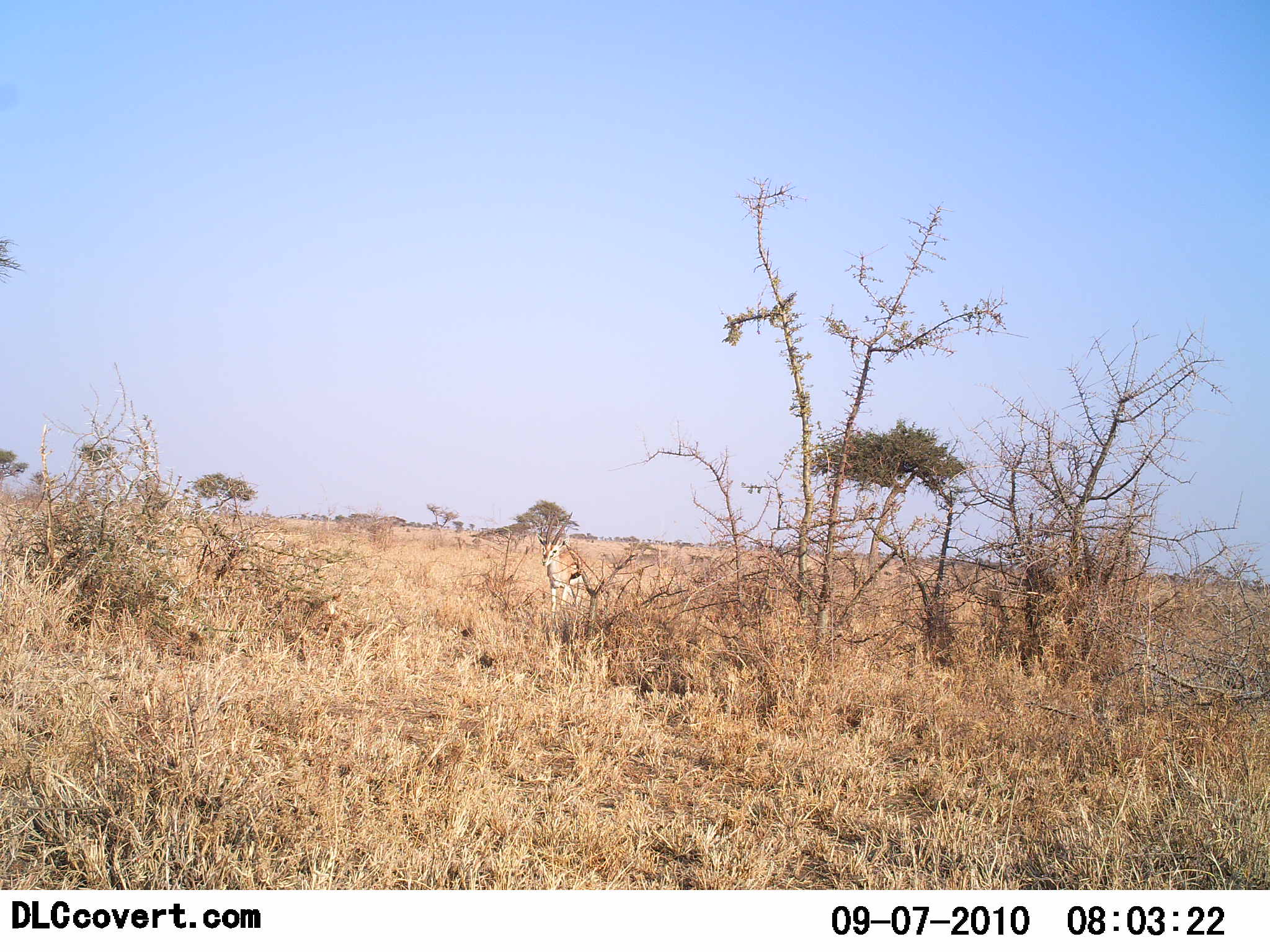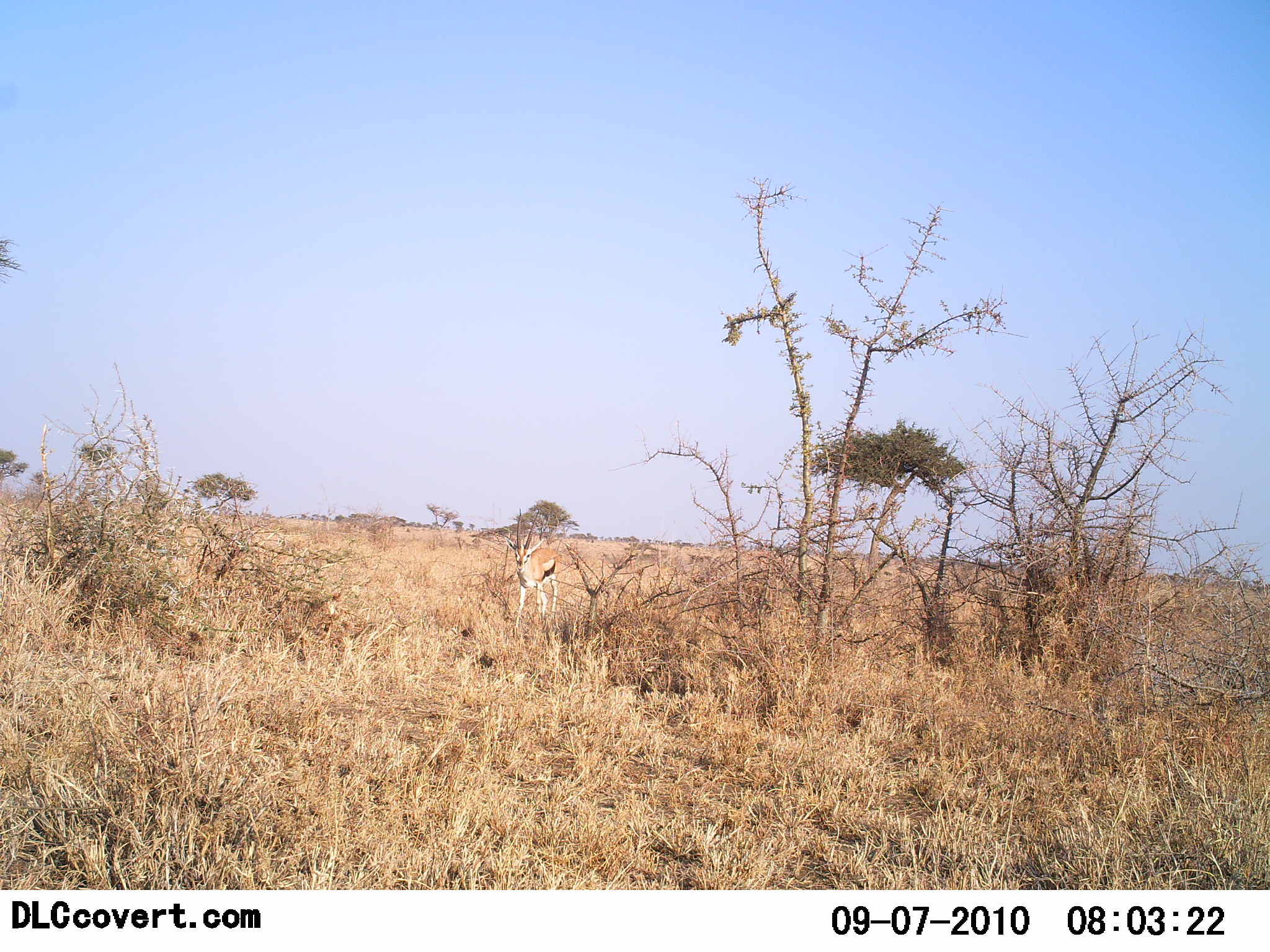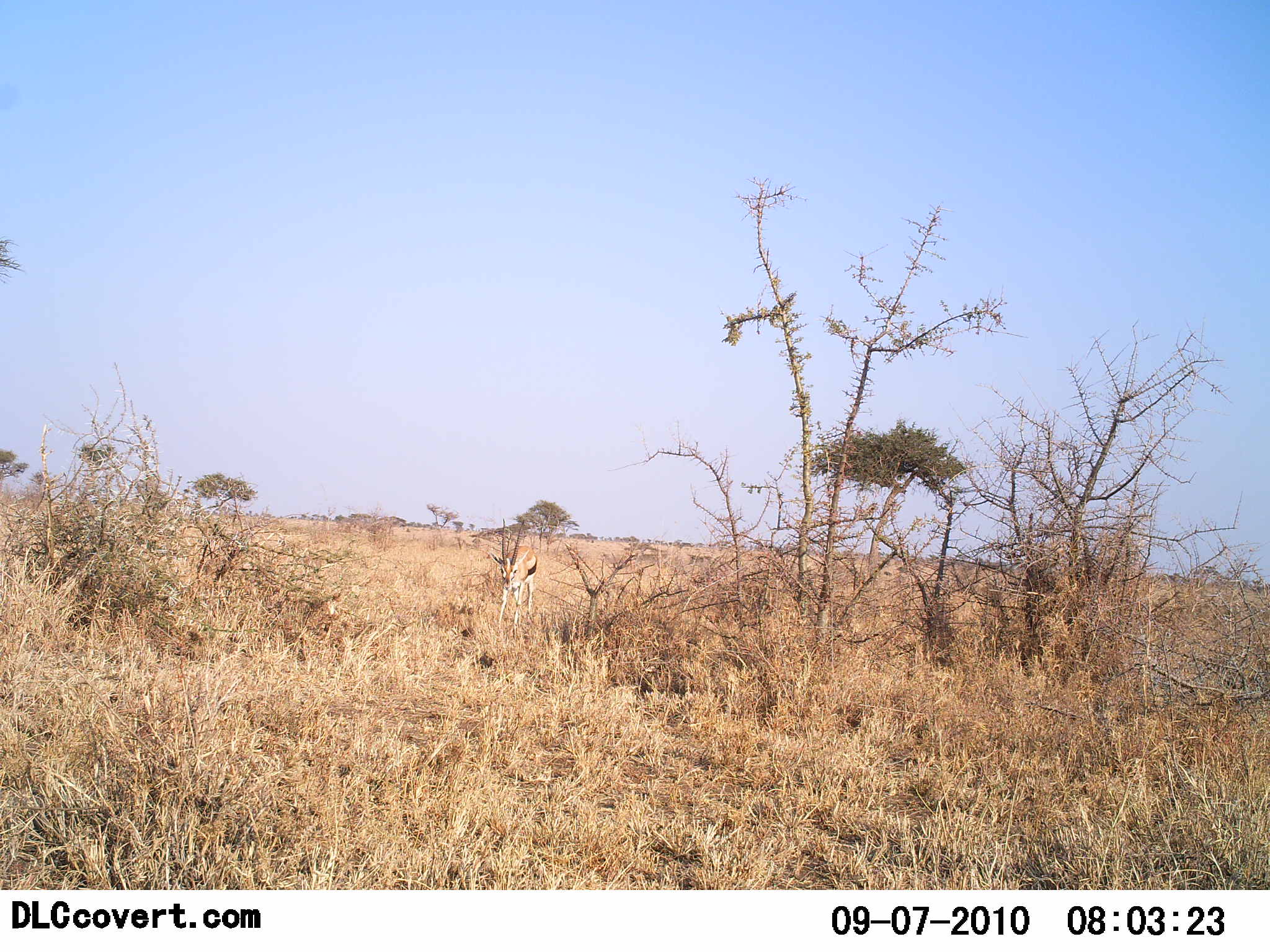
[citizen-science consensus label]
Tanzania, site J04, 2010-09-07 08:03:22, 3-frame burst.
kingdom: Animalia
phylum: Chordata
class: Mammalia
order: Artiodactyla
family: Bovidae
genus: Eudorcas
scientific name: Eudorcas thomsonii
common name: thomson's gazelle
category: gazellethomsons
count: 1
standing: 0%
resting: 0%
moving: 100%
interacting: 0%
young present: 0%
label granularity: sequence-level